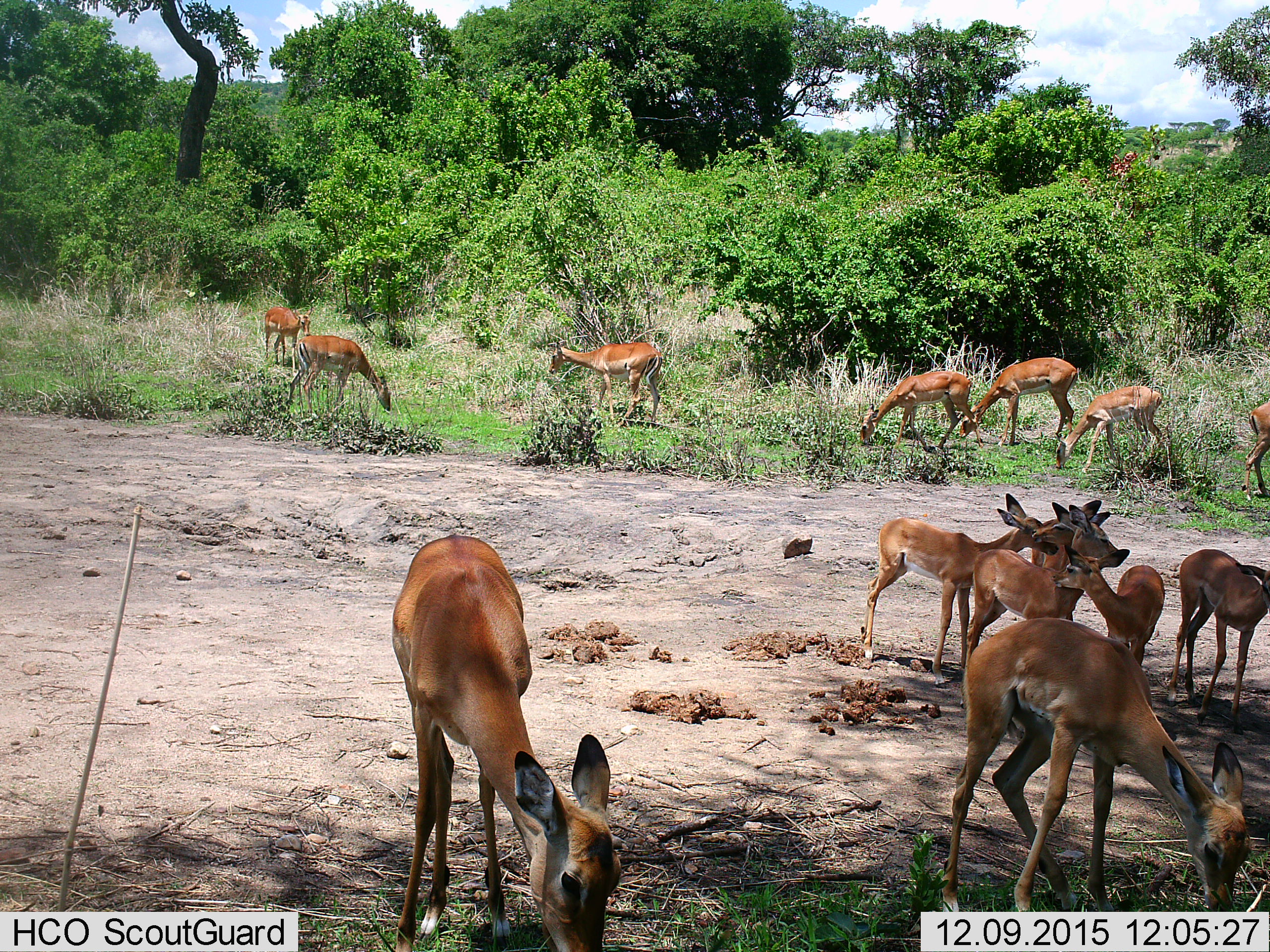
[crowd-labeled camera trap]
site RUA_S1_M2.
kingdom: Animalia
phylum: Chordata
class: Mammalia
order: Artiodactyla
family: Bovidae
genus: Aepyceros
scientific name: Aepyceros melampus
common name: impala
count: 11-50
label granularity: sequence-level